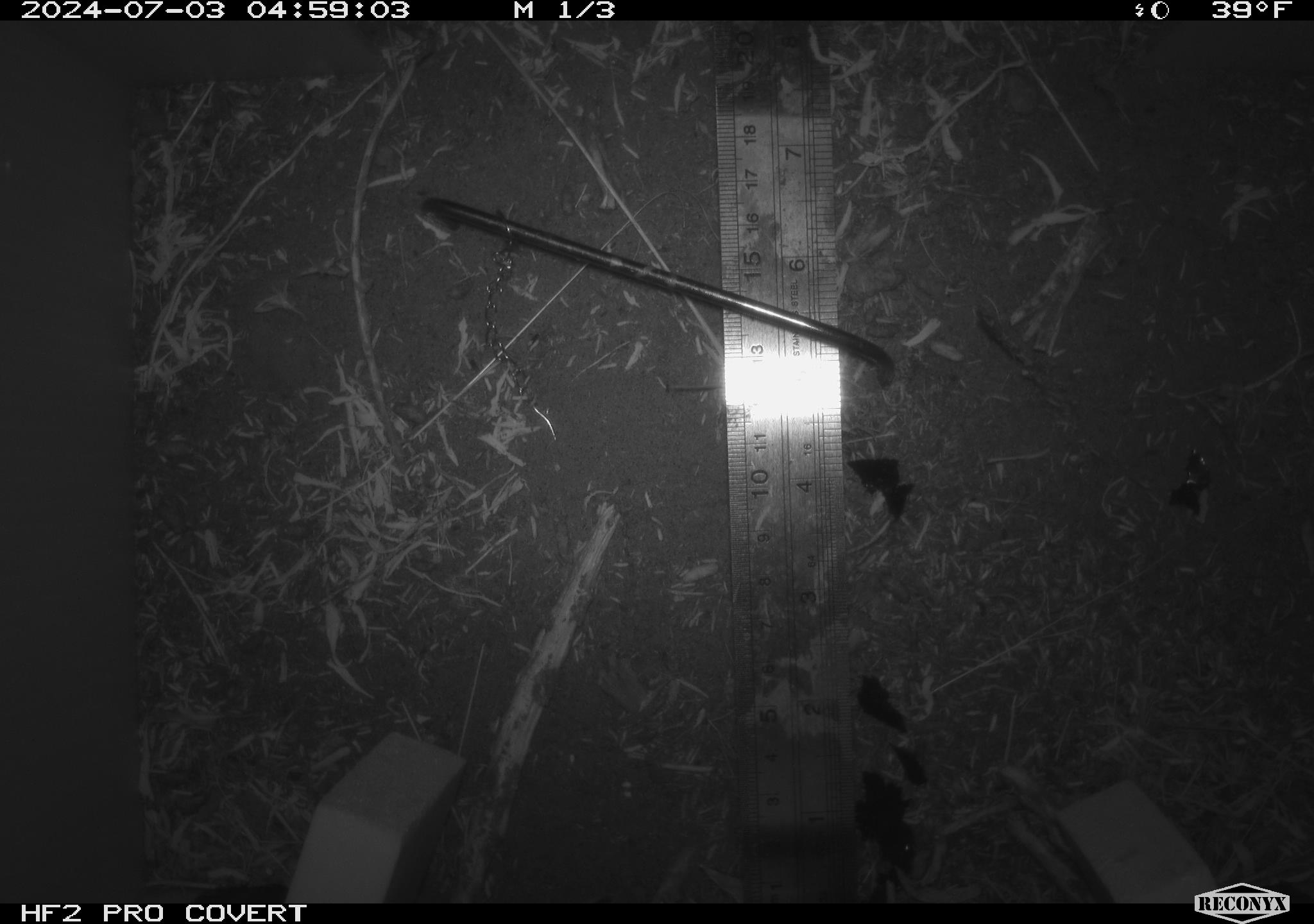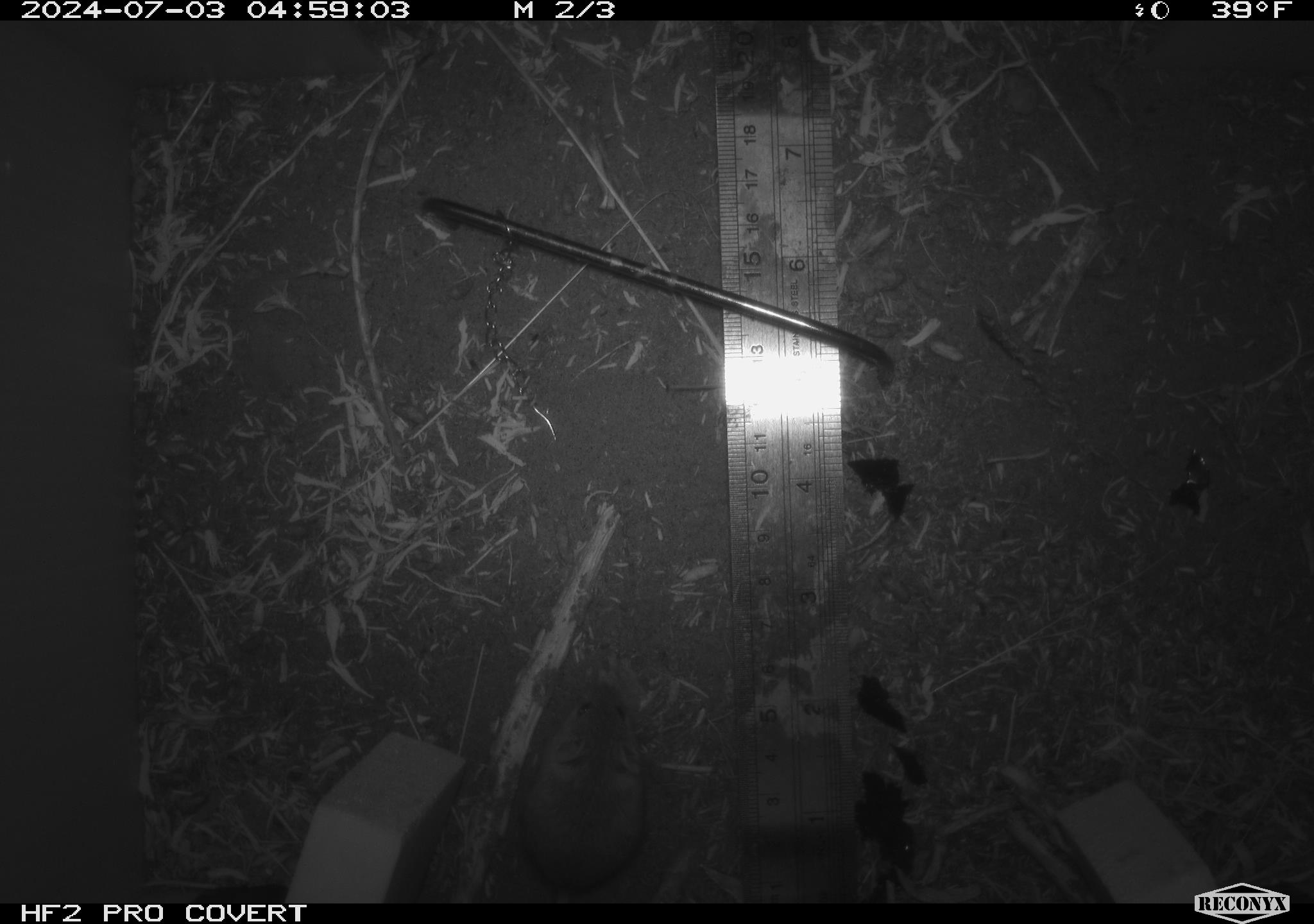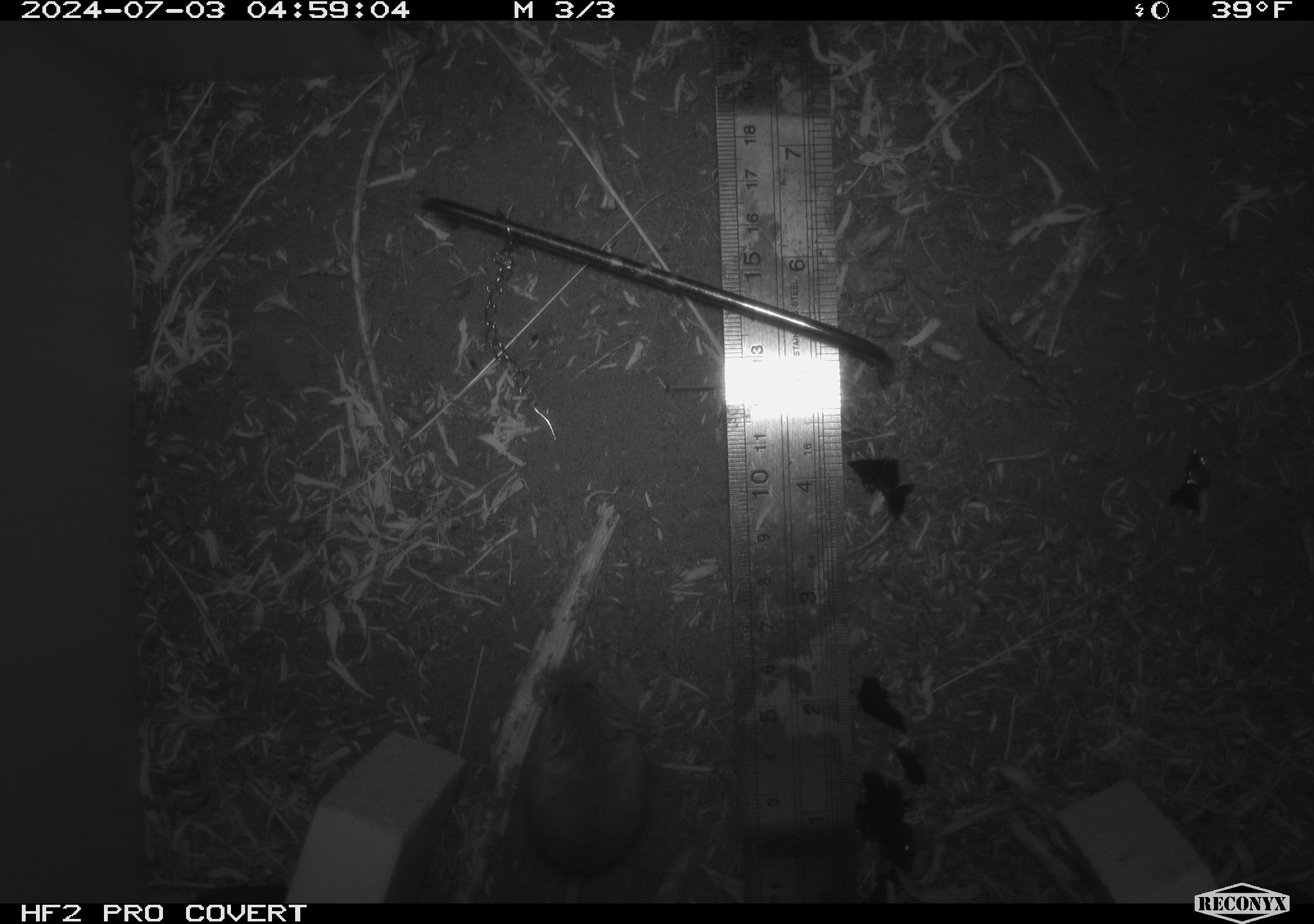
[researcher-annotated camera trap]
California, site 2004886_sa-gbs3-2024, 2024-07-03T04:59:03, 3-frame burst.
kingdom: Animalia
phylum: Chordata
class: Mammalia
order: Rodentia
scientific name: Rodentia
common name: mouse species